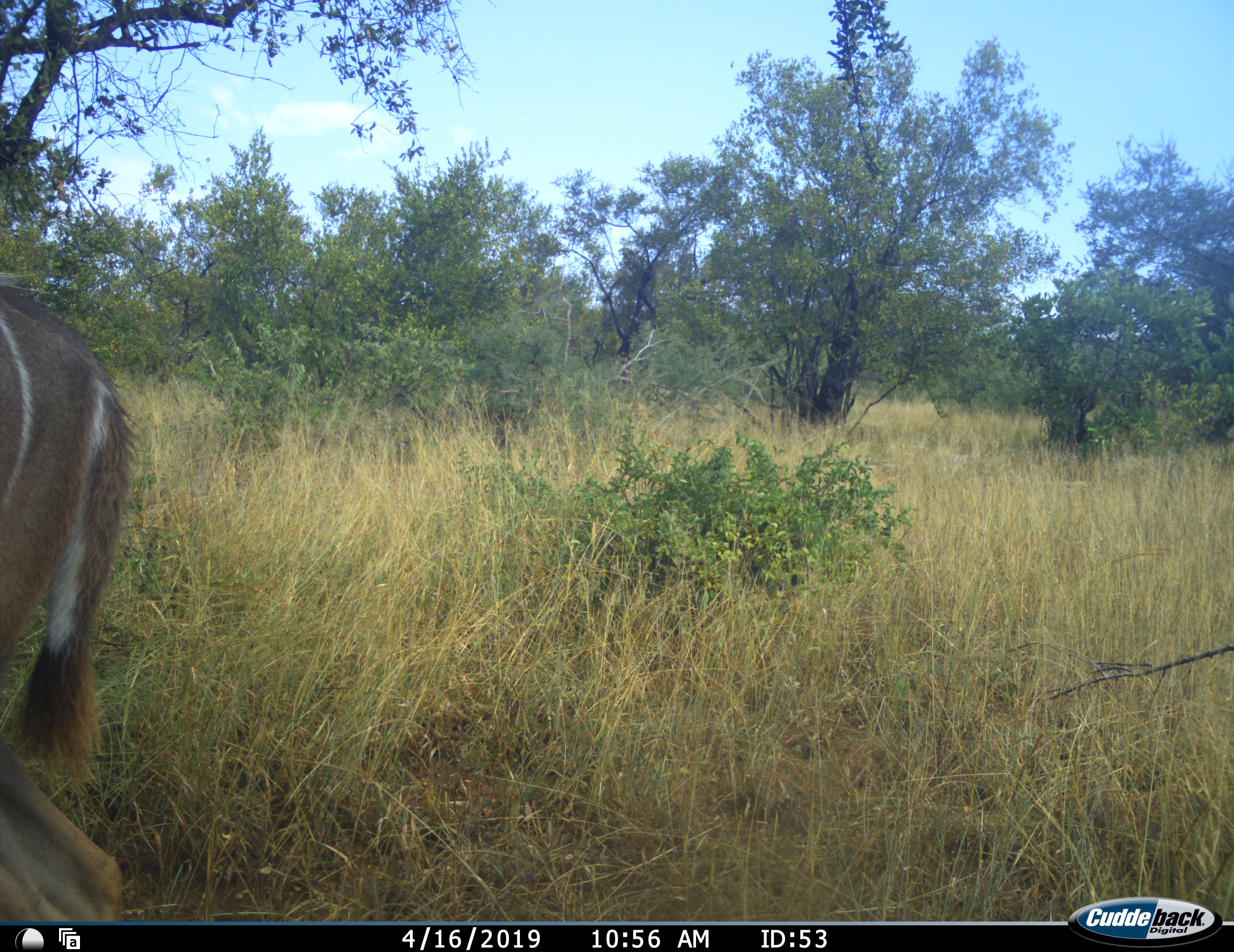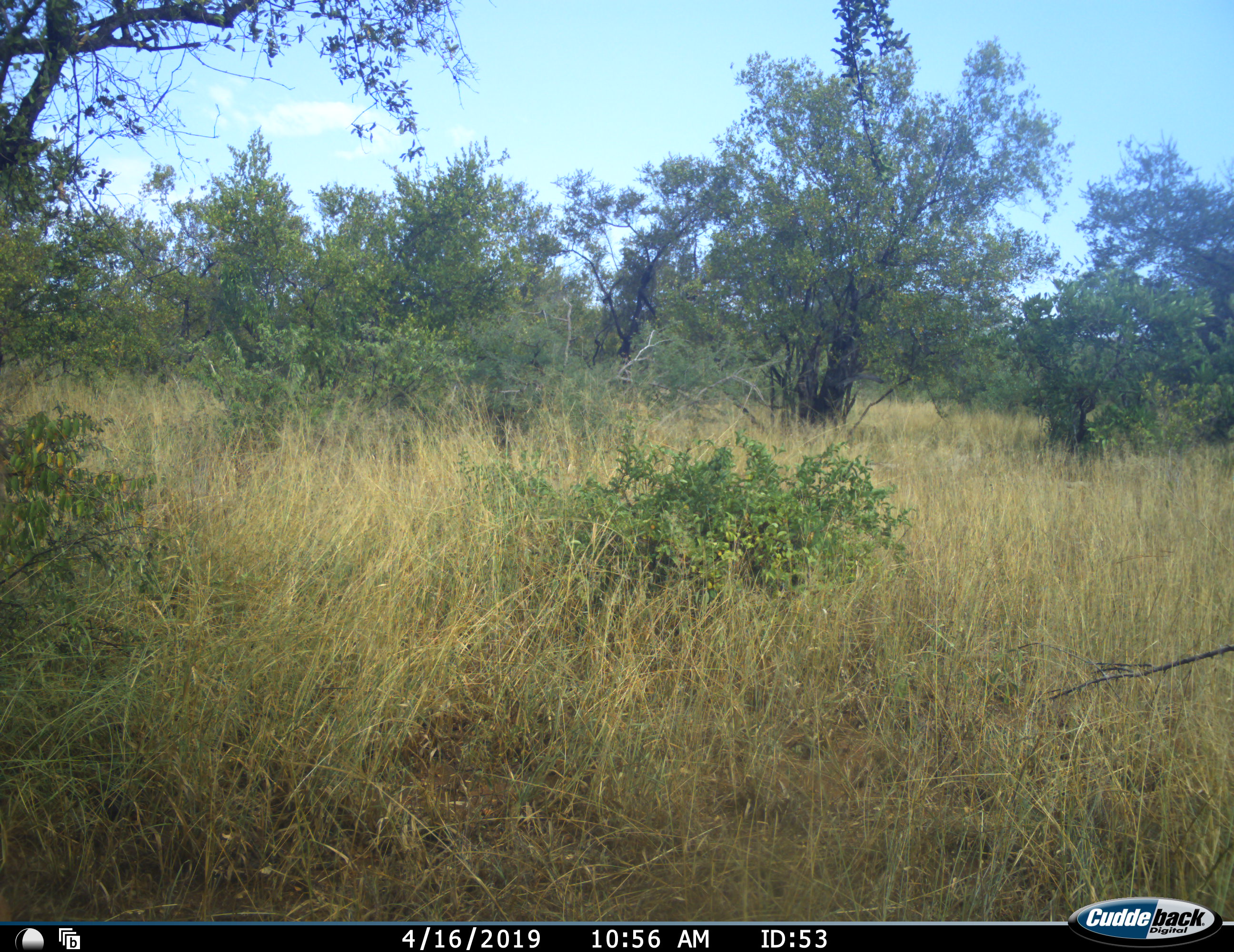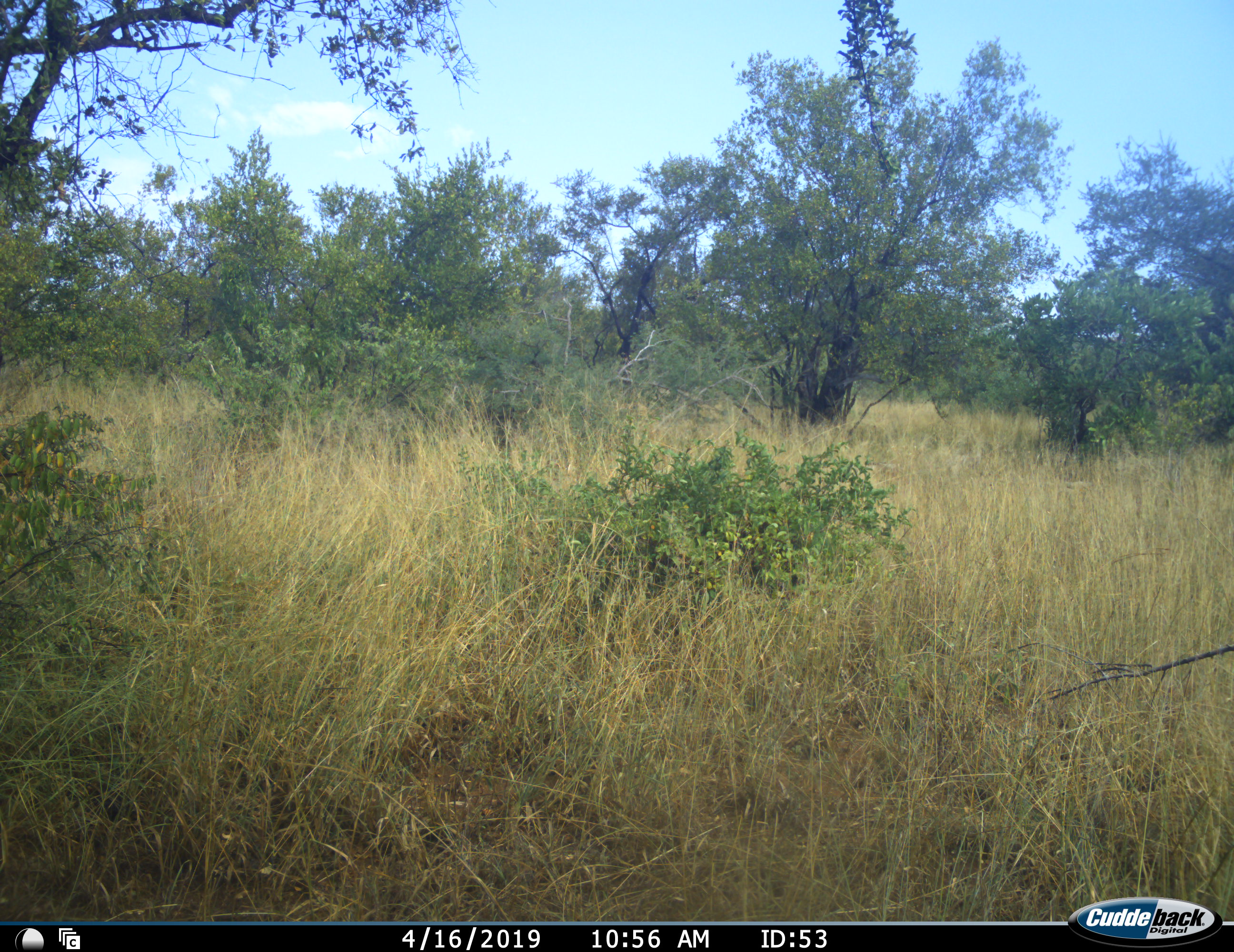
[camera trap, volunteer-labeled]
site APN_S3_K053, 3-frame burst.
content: unidentified animal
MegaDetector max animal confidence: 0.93